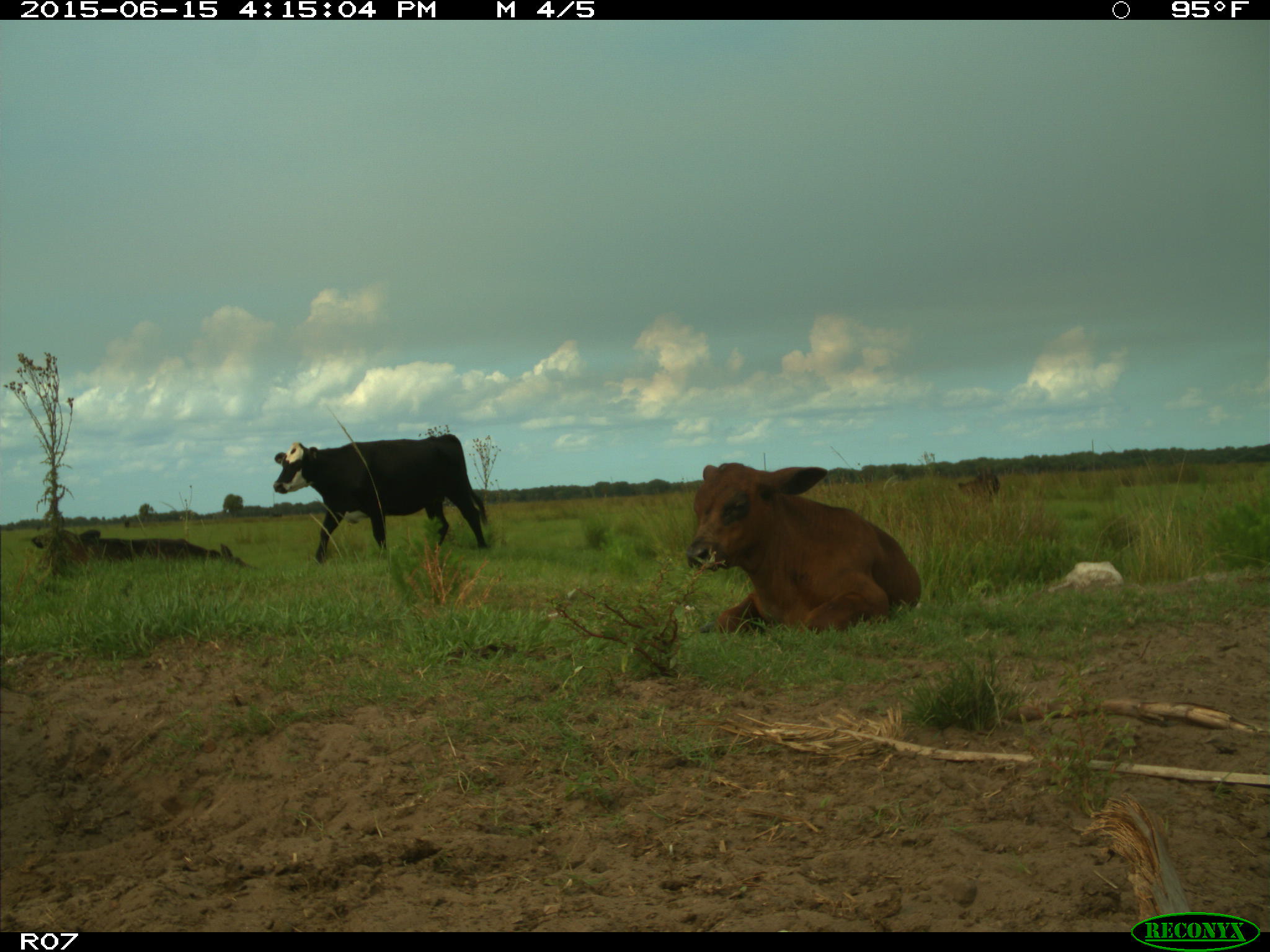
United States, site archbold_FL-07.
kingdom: Animalia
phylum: Chordata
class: Mammalia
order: Artiodactyla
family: Bovidae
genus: Bos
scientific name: Bos taurus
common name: domestic cow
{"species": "Bos taurus (domestic cow)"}